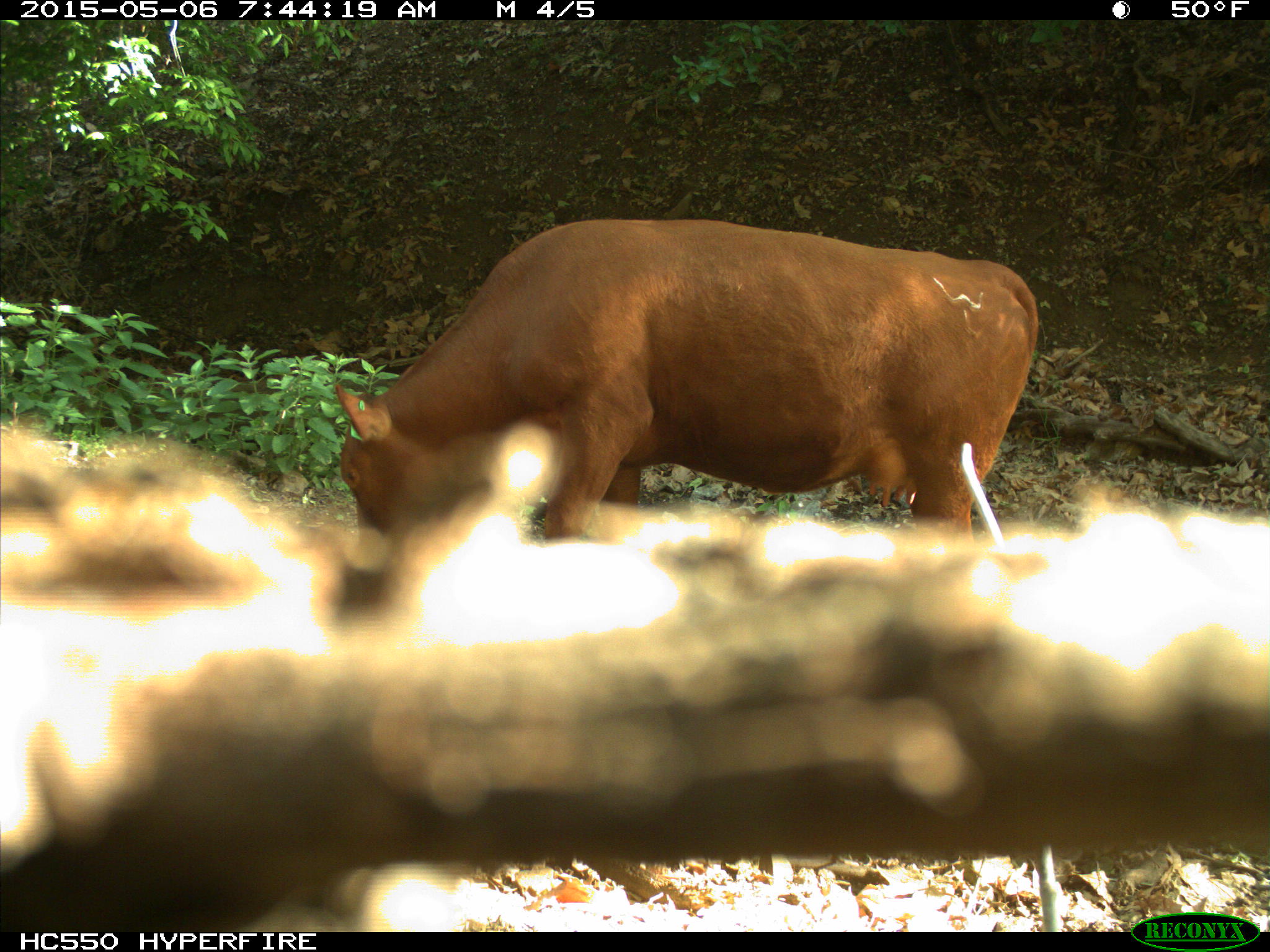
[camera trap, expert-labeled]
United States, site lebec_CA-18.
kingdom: Animalia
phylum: Chordata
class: Mammalia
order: Artiodactyla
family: Bovidae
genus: Bos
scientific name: Bos taurus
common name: domestic cow